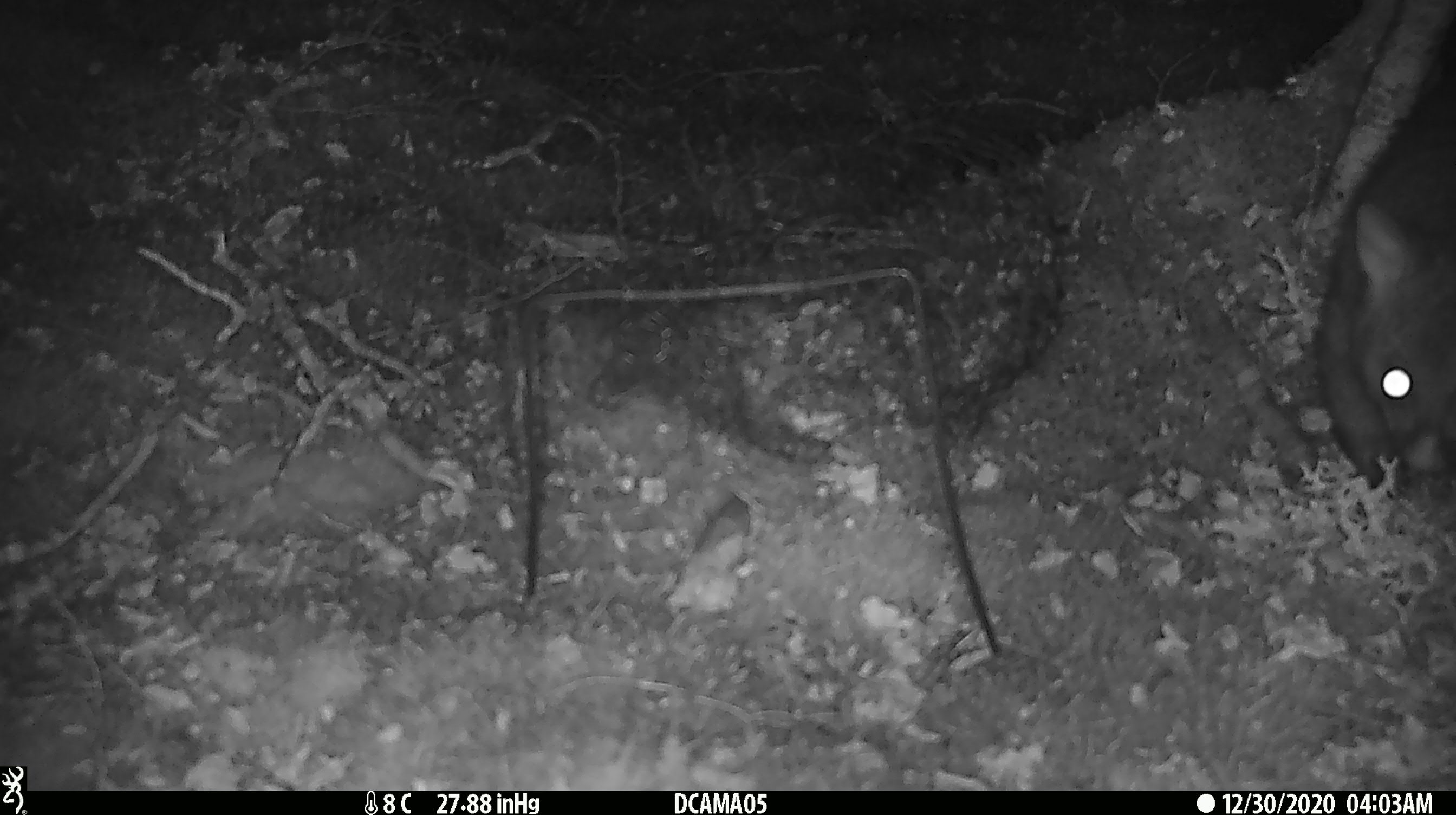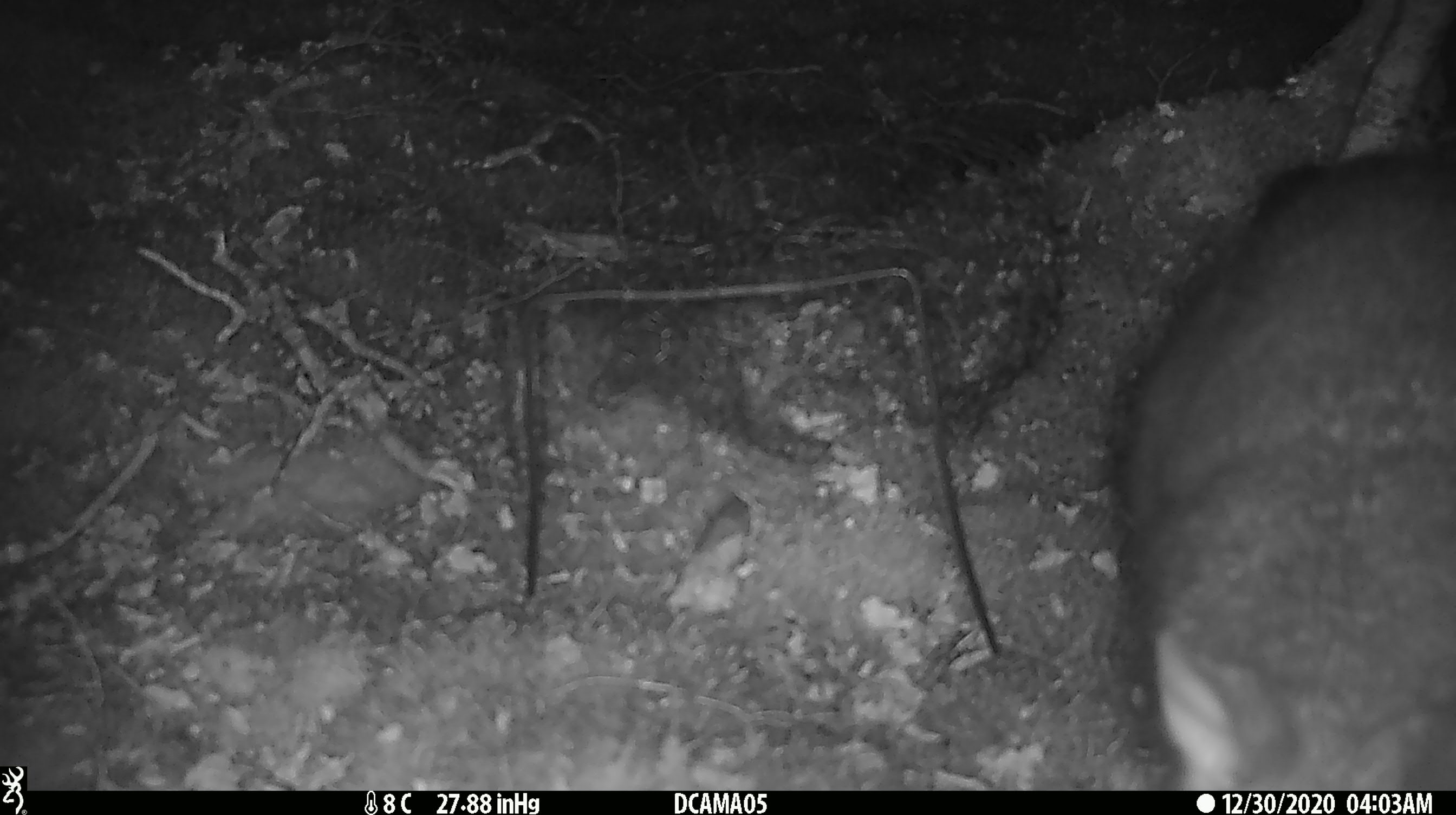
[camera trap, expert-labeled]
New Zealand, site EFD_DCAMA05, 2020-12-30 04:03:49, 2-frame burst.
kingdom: Animalia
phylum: Chordata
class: Mammalia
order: Diprotodontia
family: Phalangeridae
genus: Trichosurus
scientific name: Trichosurus vulpecula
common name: common brushtail possum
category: possum